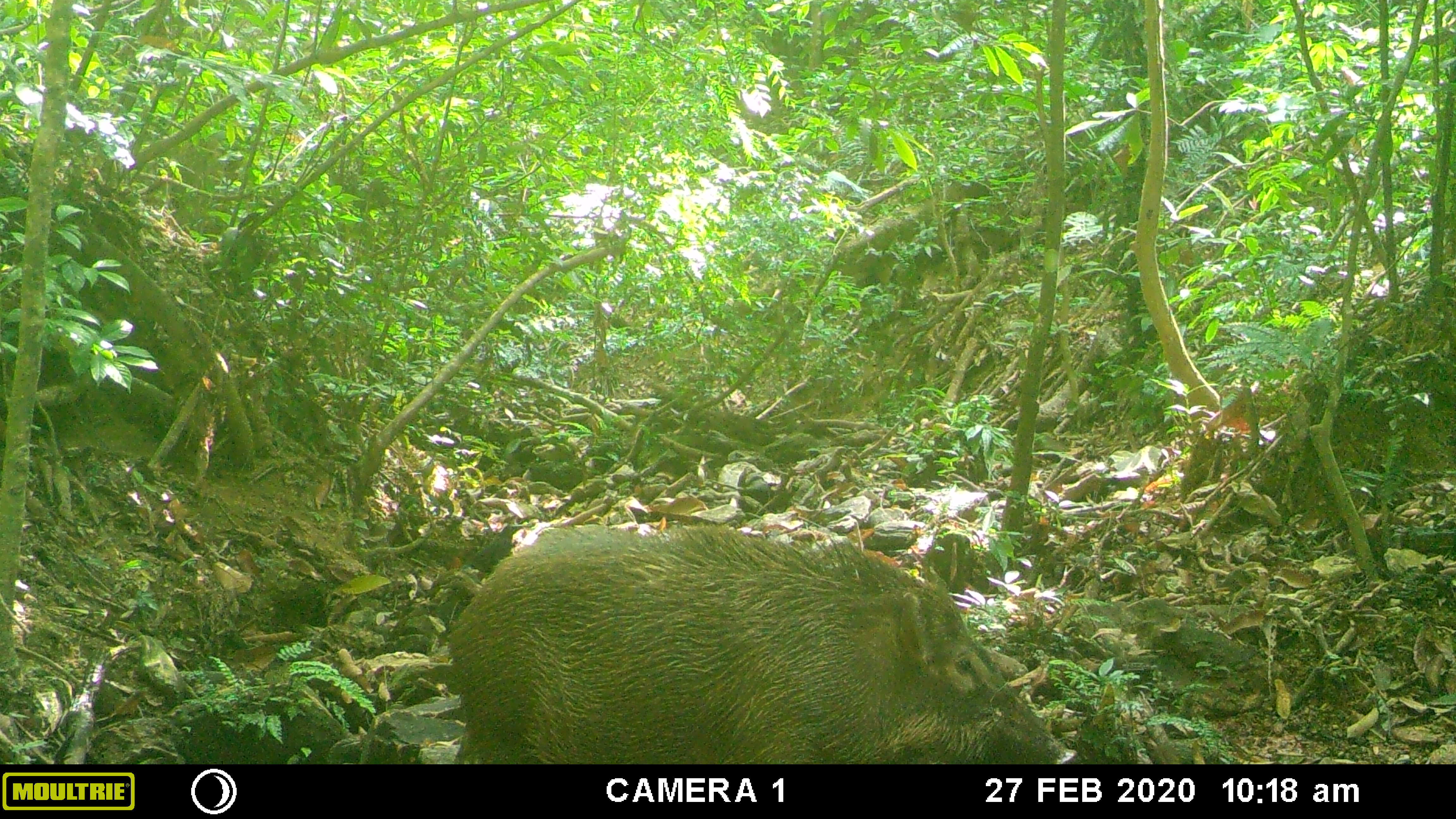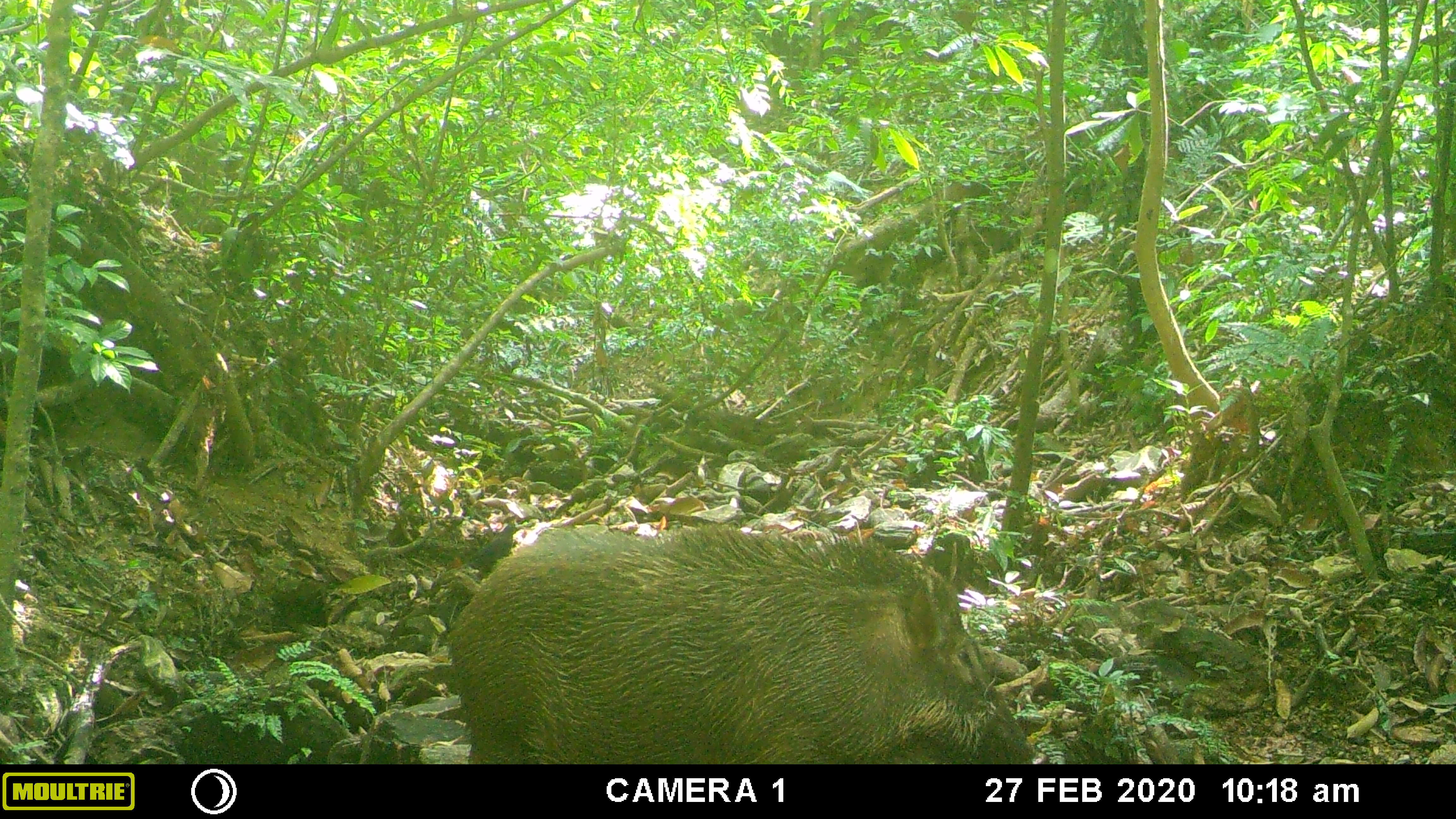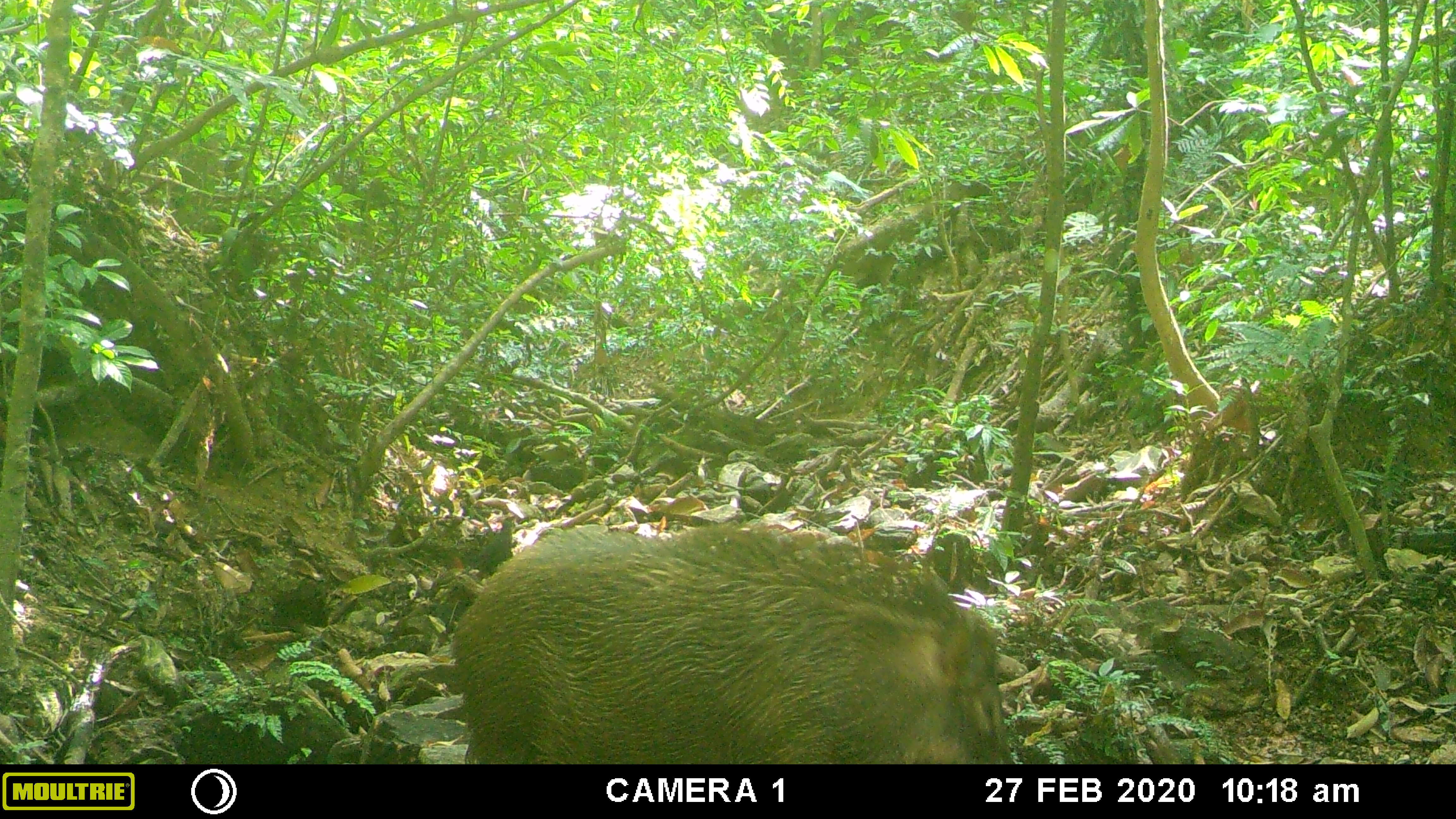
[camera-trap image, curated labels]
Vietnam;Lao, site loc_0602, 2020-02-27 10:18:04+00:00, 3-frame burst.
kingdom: Animalia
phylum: Chordata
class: Mammalia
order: Artiodactyla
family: Suidae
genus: Sus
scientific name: Sus scrofa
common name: eurasian wild pig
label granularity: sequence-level